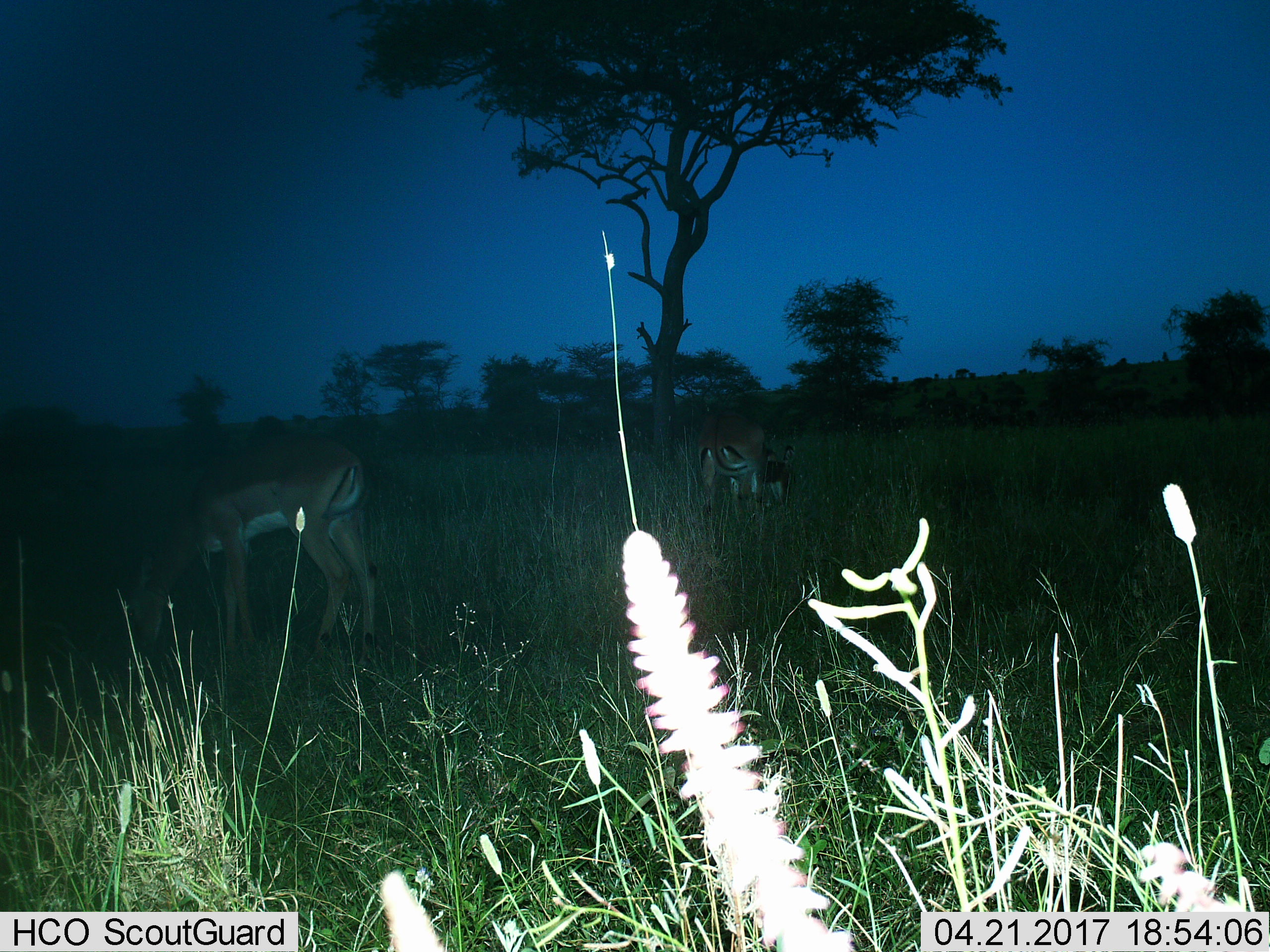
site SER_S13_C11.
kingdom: Animalia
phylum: Chordata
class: Mammalia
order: Artiodactyla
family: Bovidae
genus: Eudorcas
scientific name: Eudorcas thomsonii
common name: thomson's gazelle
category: gazellethomsons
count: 2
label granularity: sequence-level